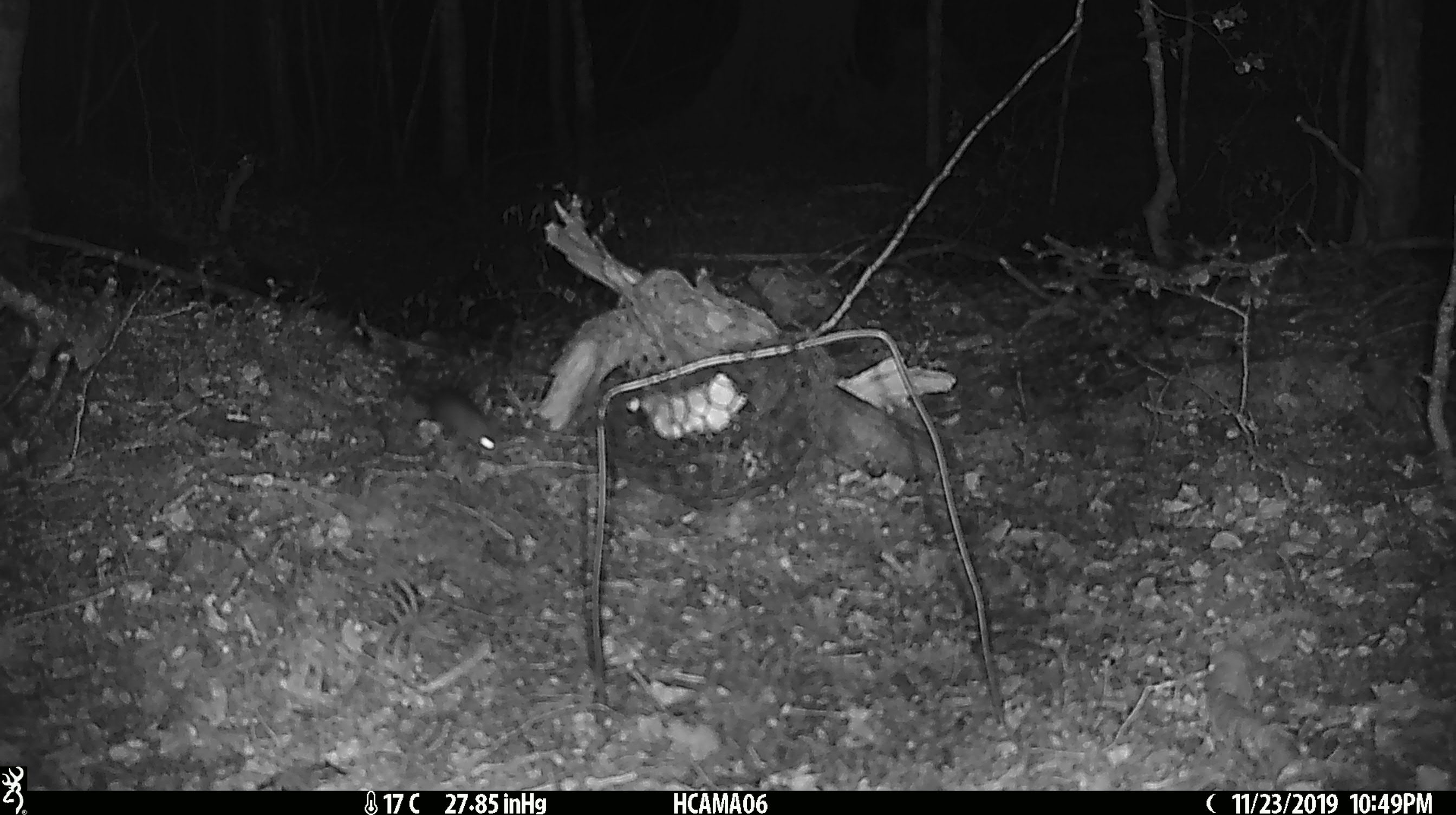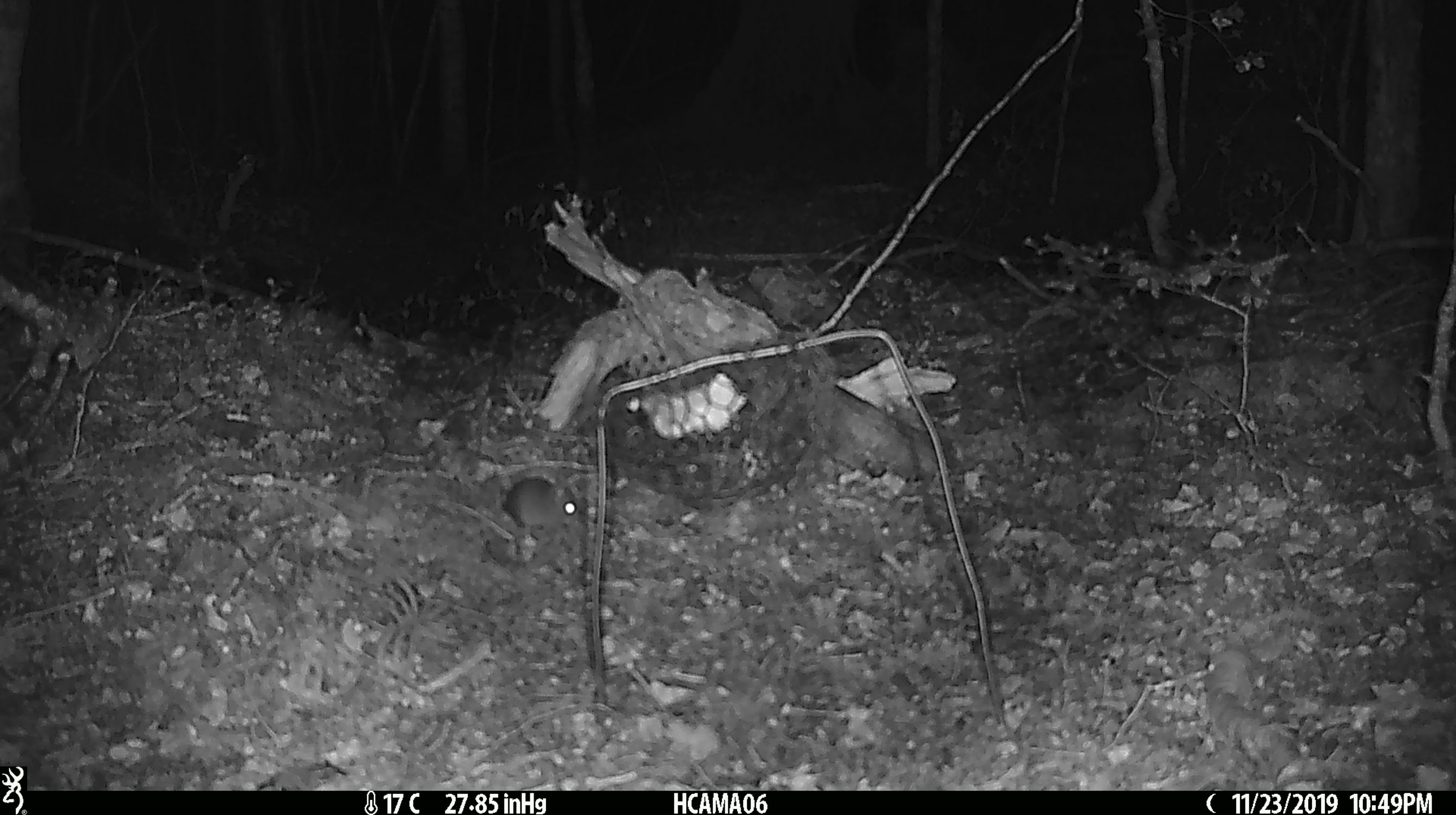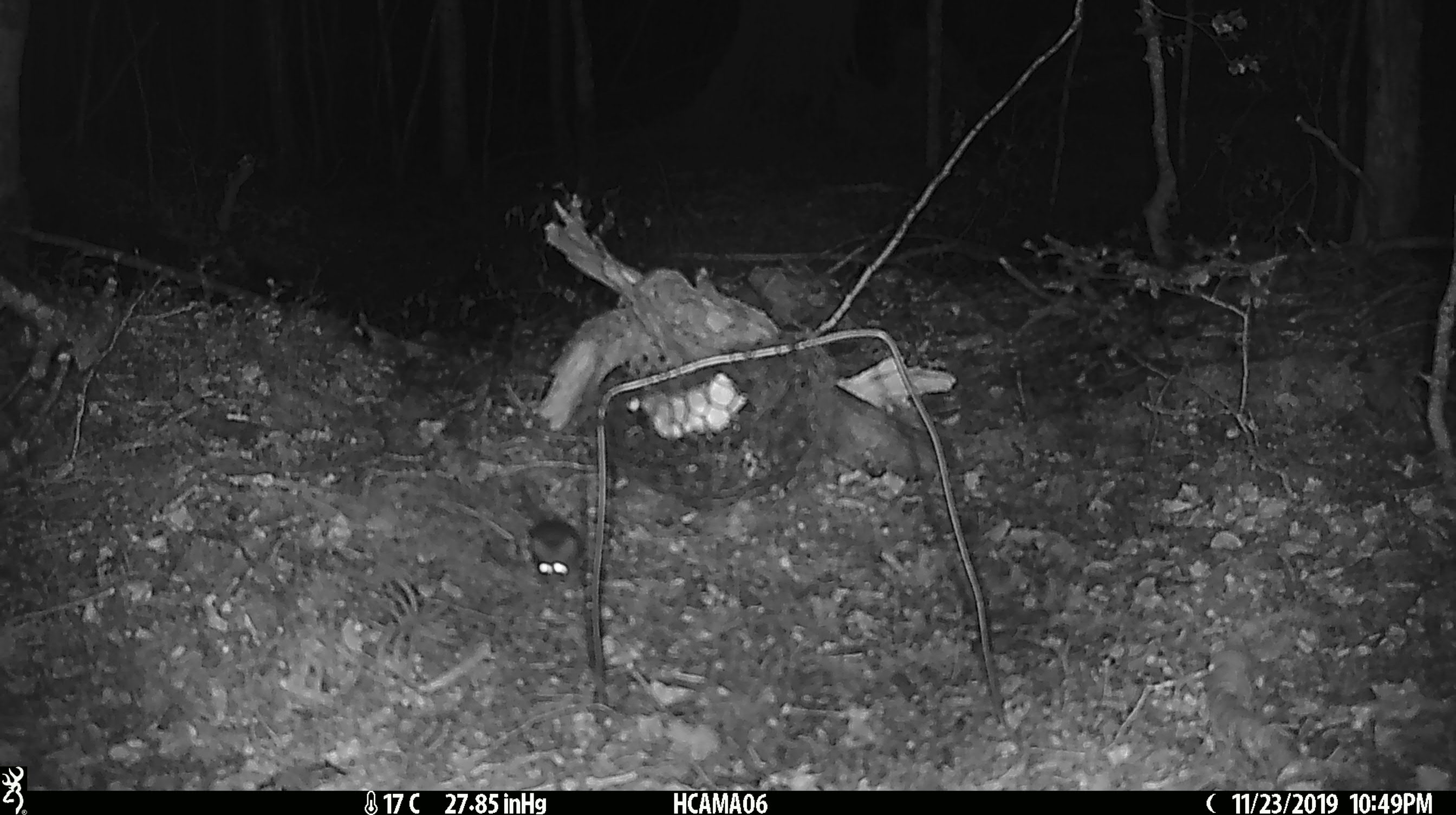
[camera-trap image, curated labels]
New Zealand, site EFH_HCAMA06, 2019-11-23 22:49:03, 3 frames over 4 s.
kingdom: Animalia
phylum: Chordata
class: Mammalia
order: Rodentia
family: Muridae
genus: Mus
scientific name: Mus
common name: mouse